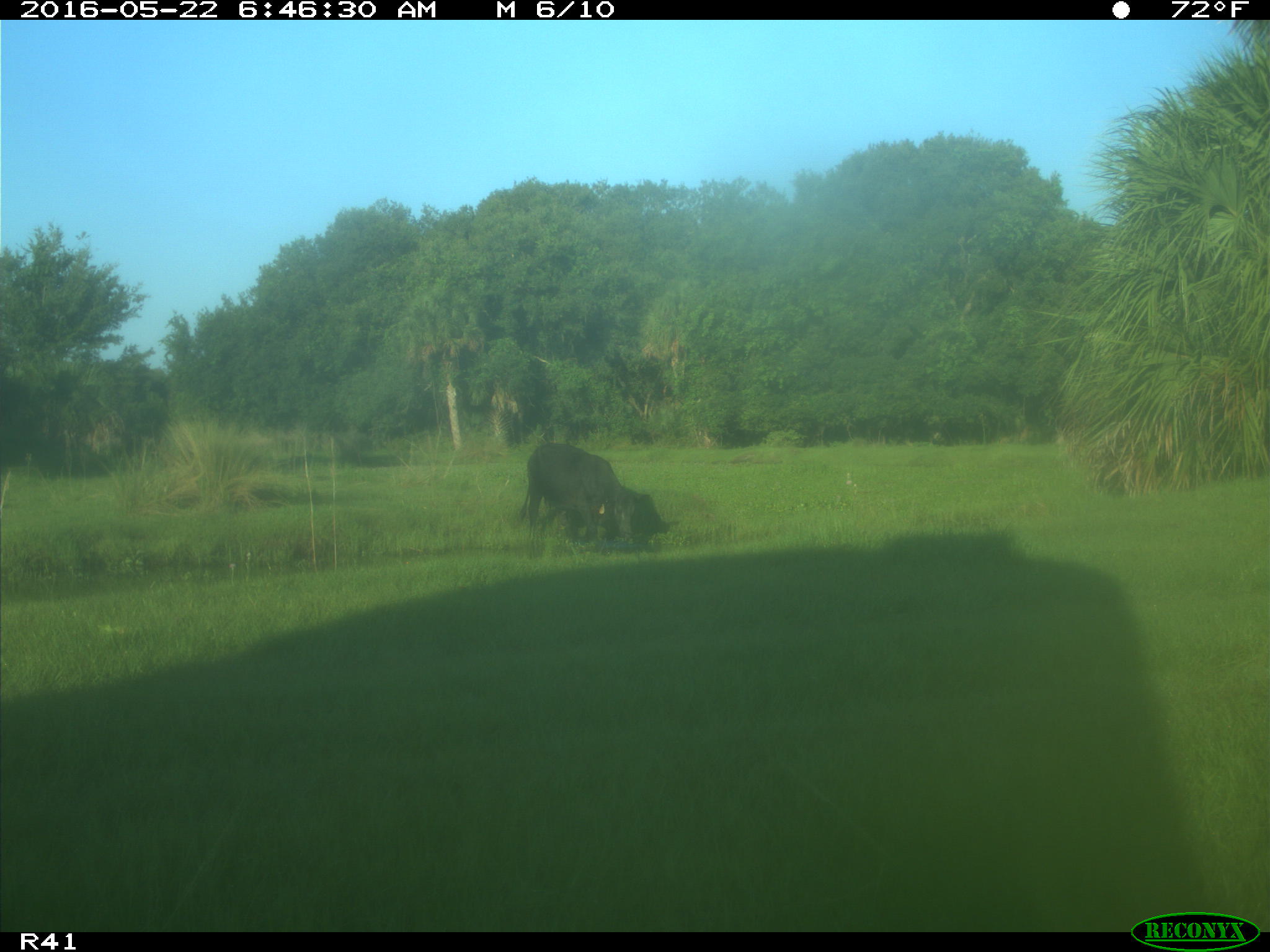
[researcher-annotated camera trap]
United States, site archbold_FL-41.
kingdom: Animalia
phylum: Chordata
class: Mammalia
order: Artiodactyla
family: Bovidae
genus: Bos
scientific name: Bos taurus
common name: domestic cow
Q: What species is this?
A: Bos taurus (domestic cow).